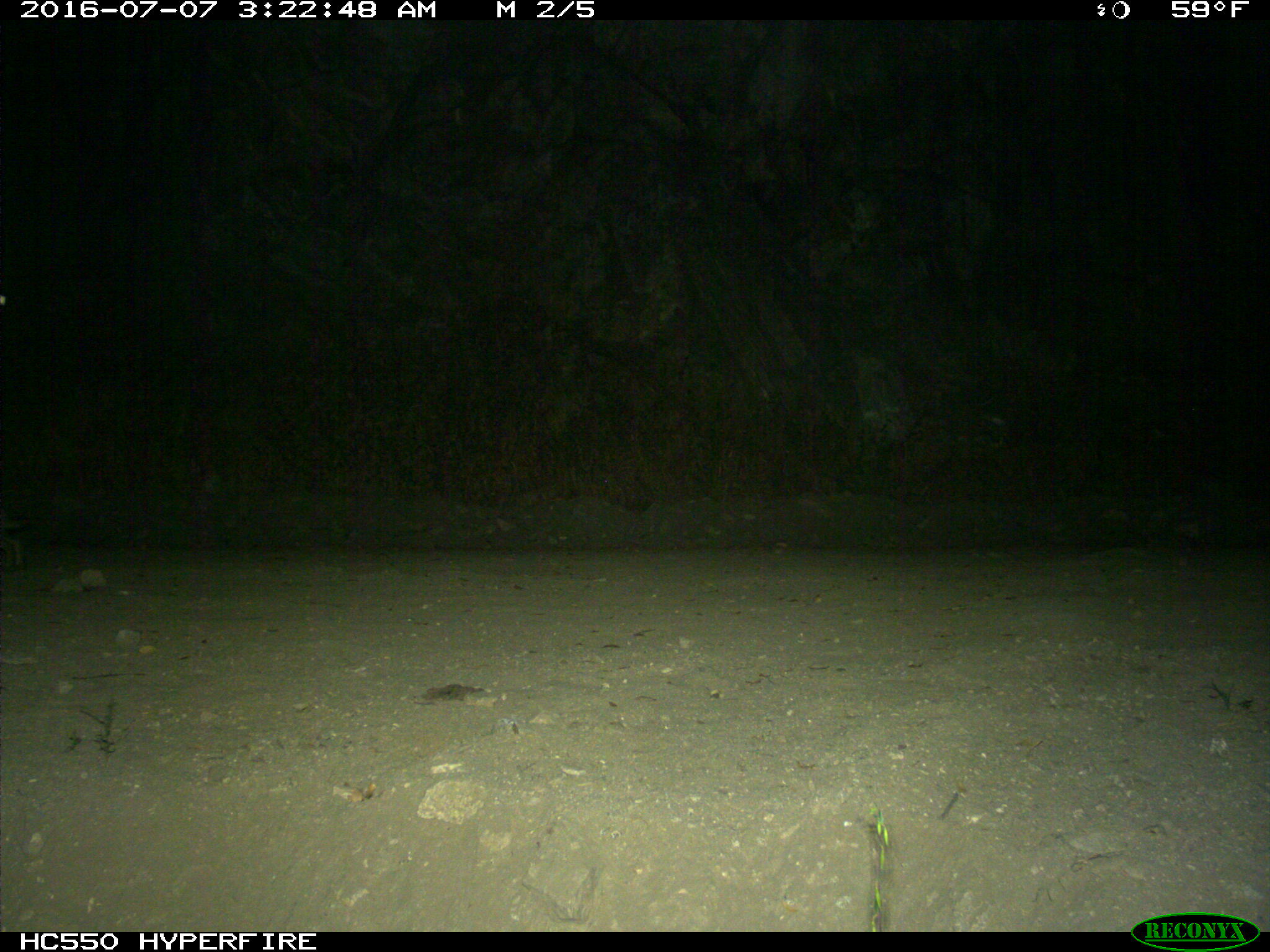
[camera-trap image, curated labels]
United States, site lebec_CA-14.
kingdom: Animalia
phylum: Chordata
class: Mammalia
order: Lagomorpha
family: Leporidae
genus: Lepus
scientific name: Lepus californicus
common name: black-tailed jackrabbit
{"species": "Lepus californicus (black-tailed jackrabbit)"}